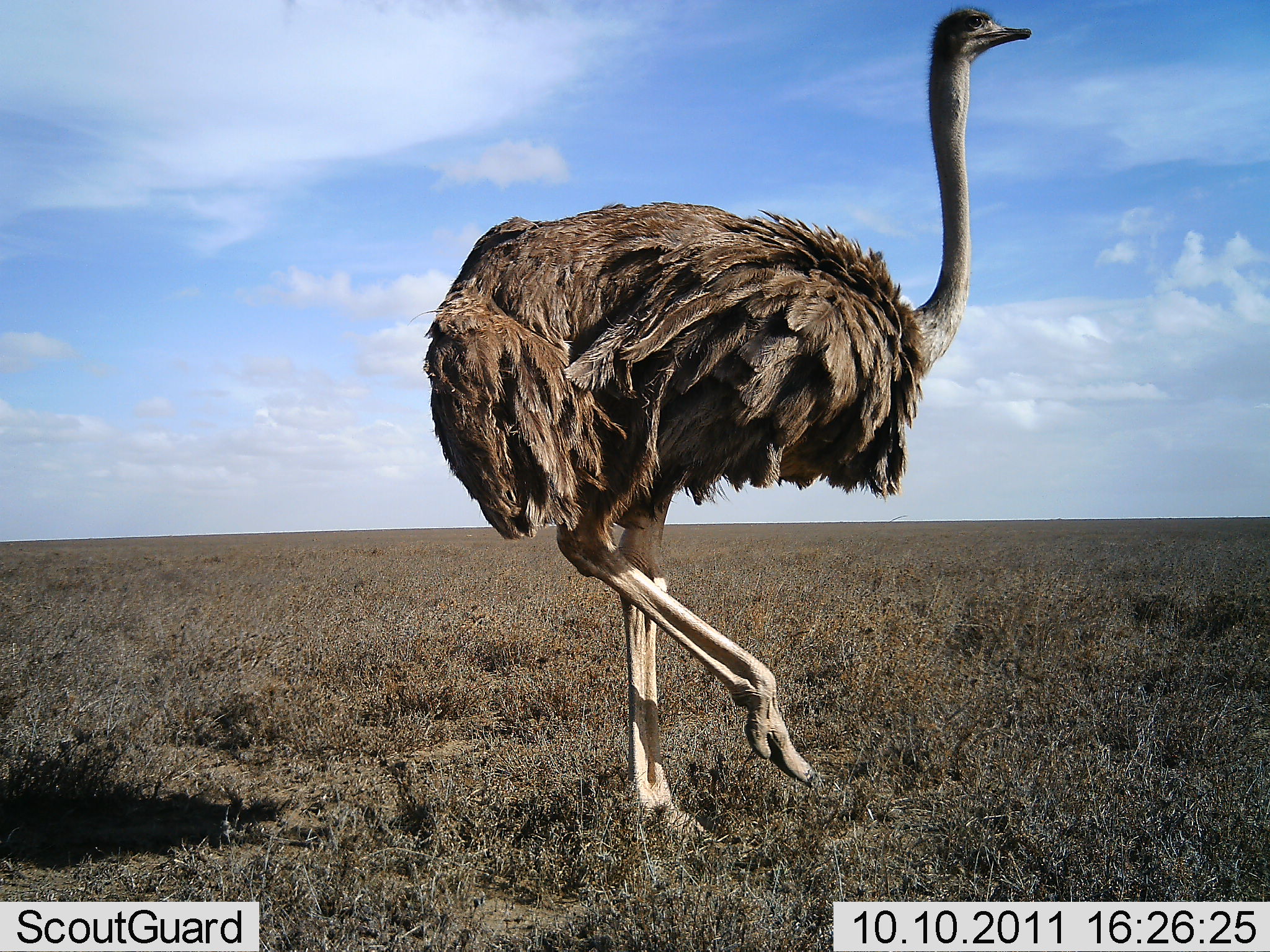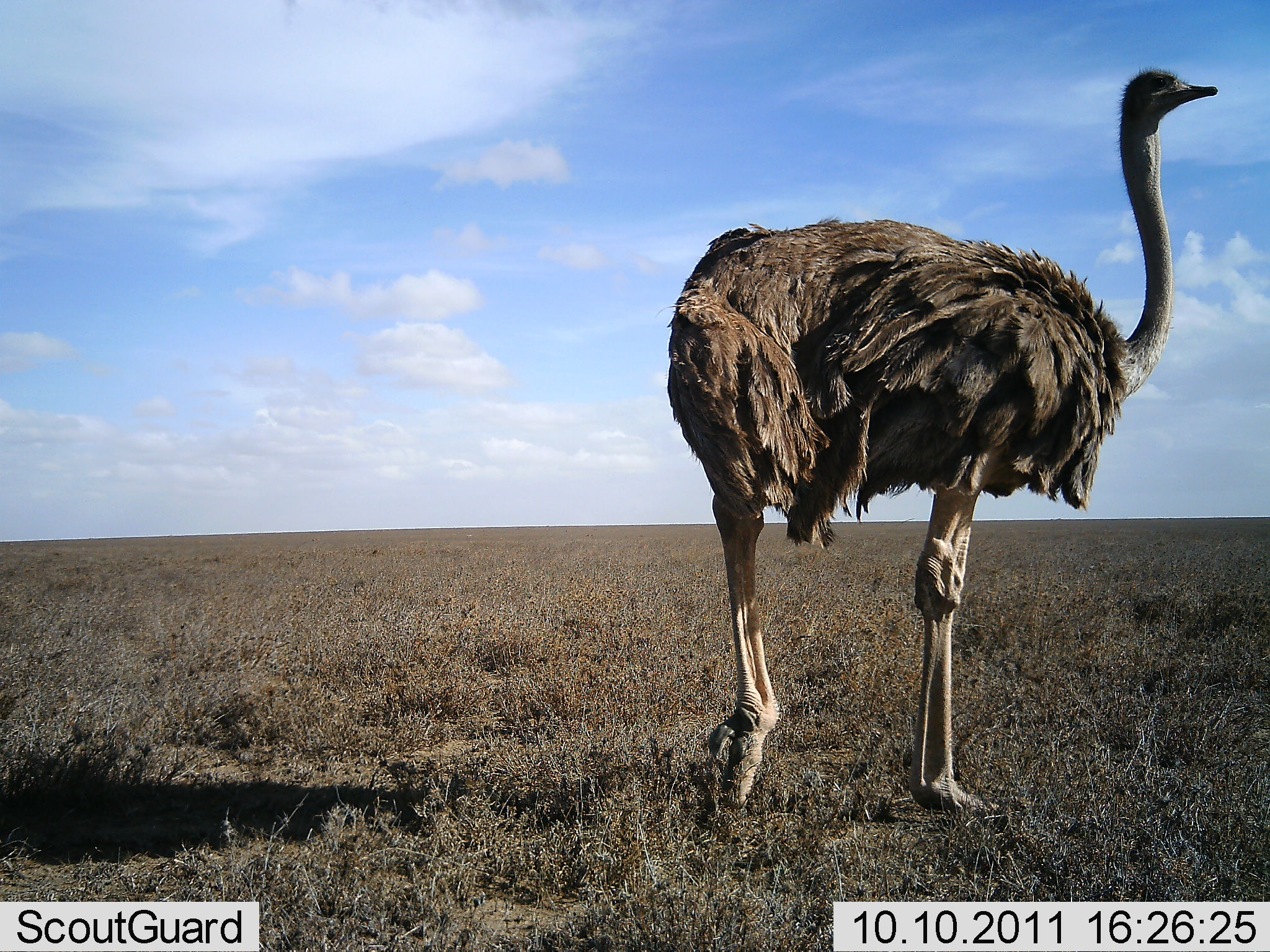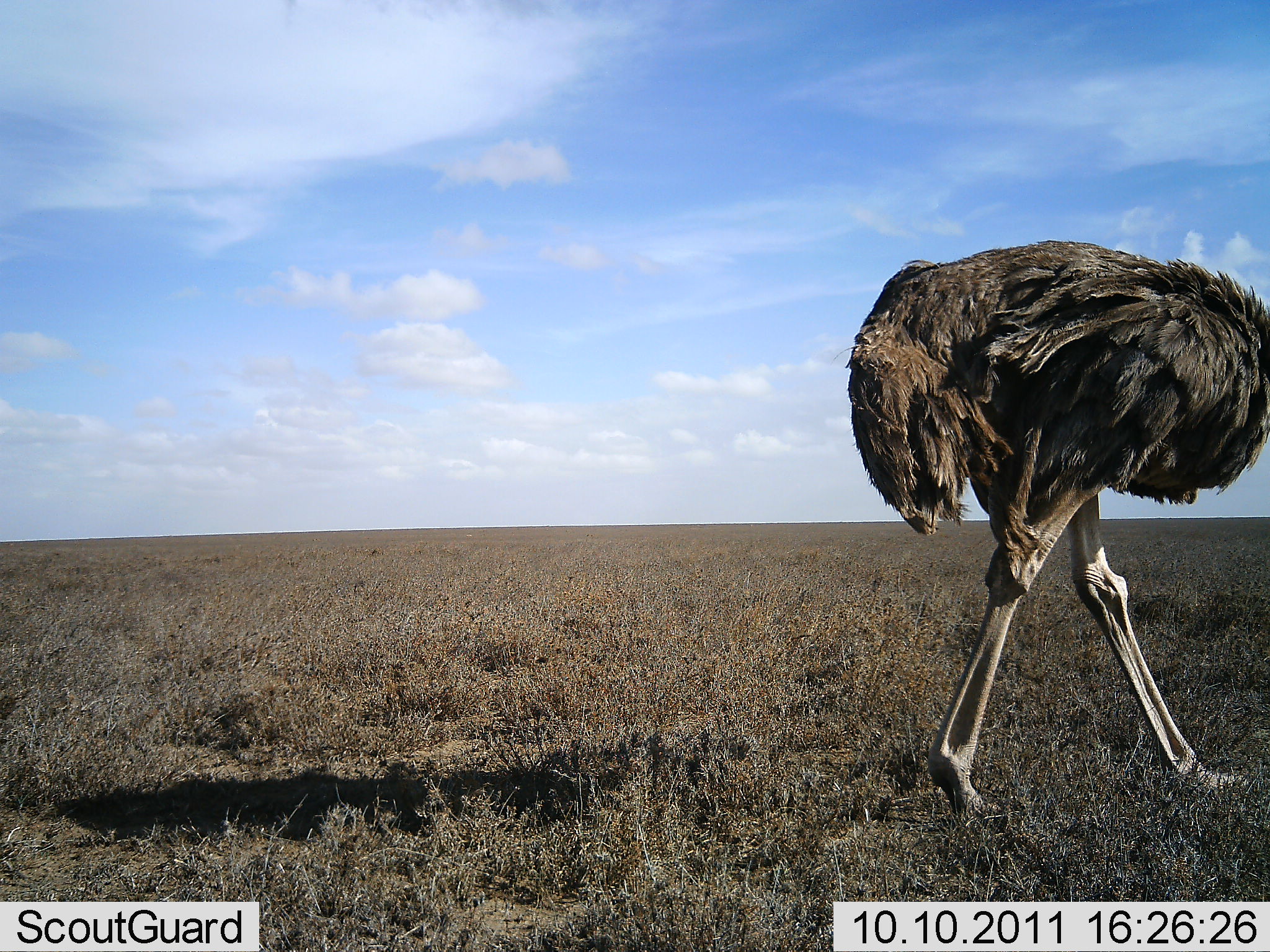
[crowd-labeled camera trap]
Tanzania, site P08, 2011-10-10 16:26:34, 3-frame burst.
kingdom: Animalia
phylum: Chordata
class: Aves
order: Struthioniformes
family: Struthionidae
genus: Struthio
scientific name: Struthio camelus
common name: ostrich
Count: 1.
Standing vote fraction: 27%.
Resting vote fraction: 0%.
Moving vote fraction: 73%.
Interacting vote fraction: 0%.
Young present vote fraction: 0%.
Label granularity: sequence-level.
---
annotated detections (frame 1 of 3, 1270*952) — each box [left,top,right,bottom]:
animal: [419,3,1036,845]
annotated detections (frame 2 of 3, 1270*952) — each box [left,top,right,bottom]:
animal: [657,65,1219,828]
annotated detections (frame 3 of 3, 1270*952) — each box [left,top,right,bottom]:
animal: [842,237,1270,826]